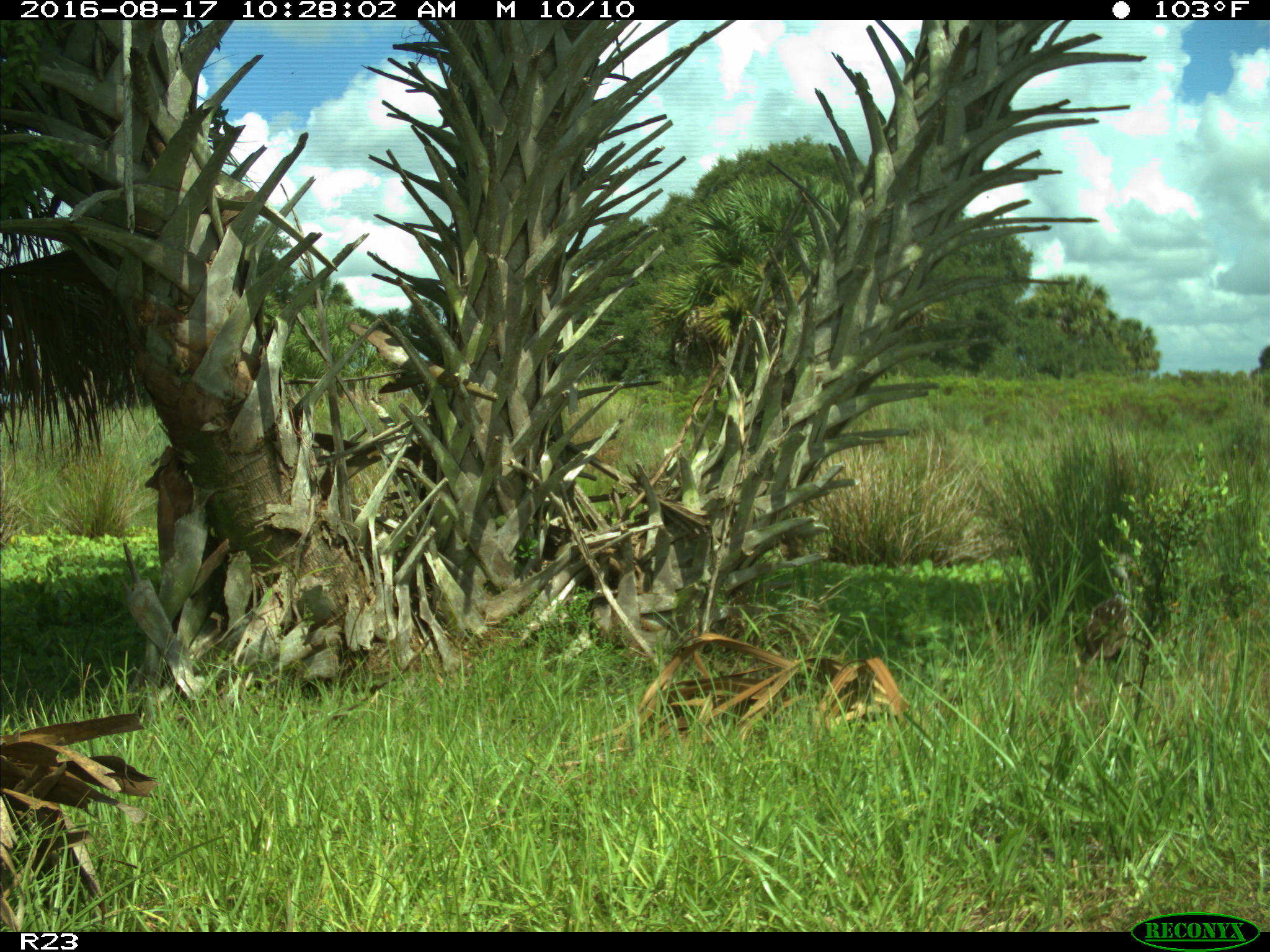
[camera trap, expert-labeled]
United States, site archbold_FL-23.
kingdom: Animalia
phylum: Chordata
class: Aves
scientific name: Aves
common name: birds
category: unidentified bird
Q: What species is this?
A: Unidentified bird (birds) (Aves).